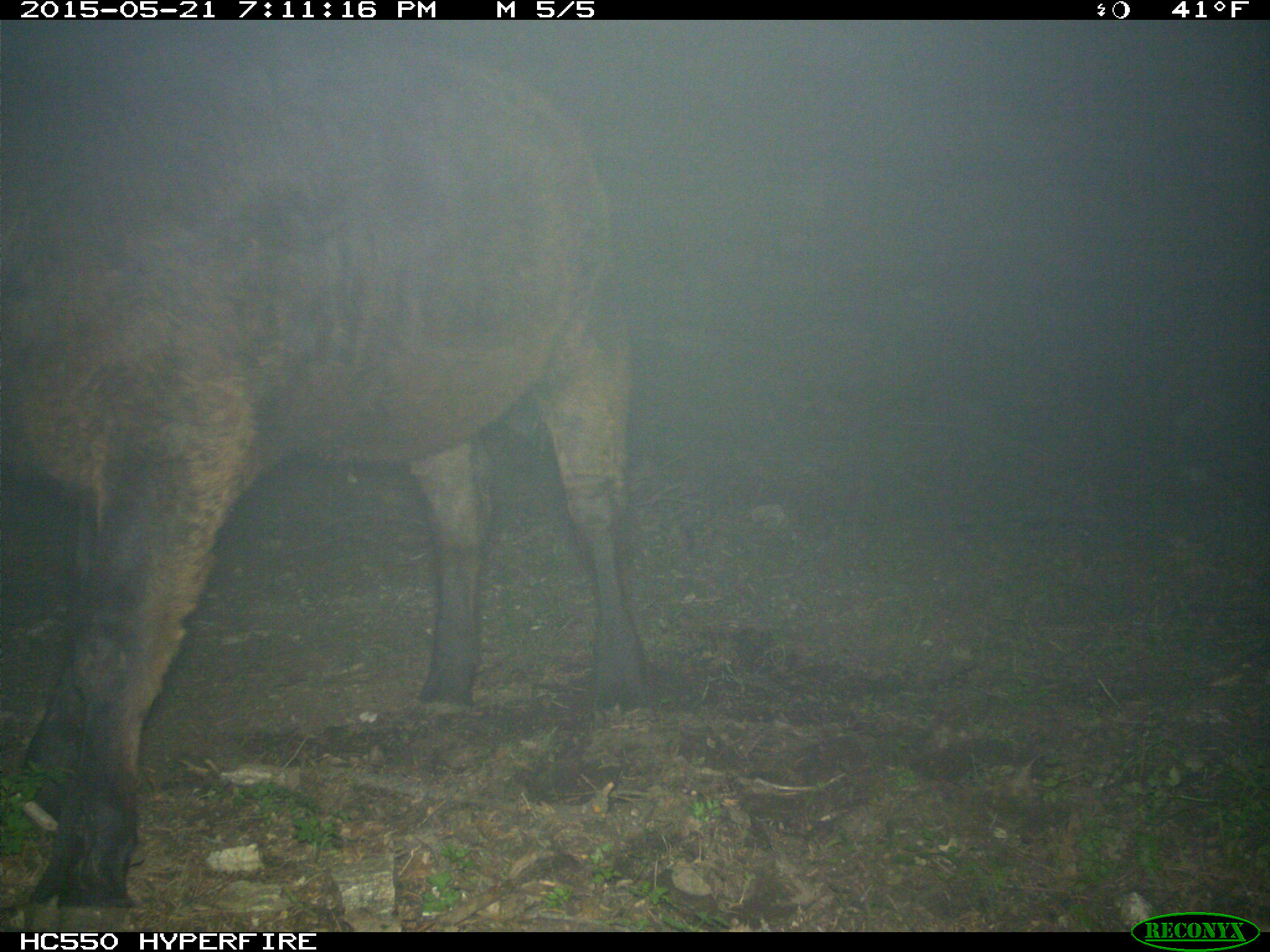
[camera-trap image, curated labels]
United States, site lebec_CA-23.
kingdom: Animalia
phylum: Chordata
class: Mammalia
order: Artiodactyla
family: Bovidae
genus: Bos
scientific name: Bos taurus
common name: domestic cow